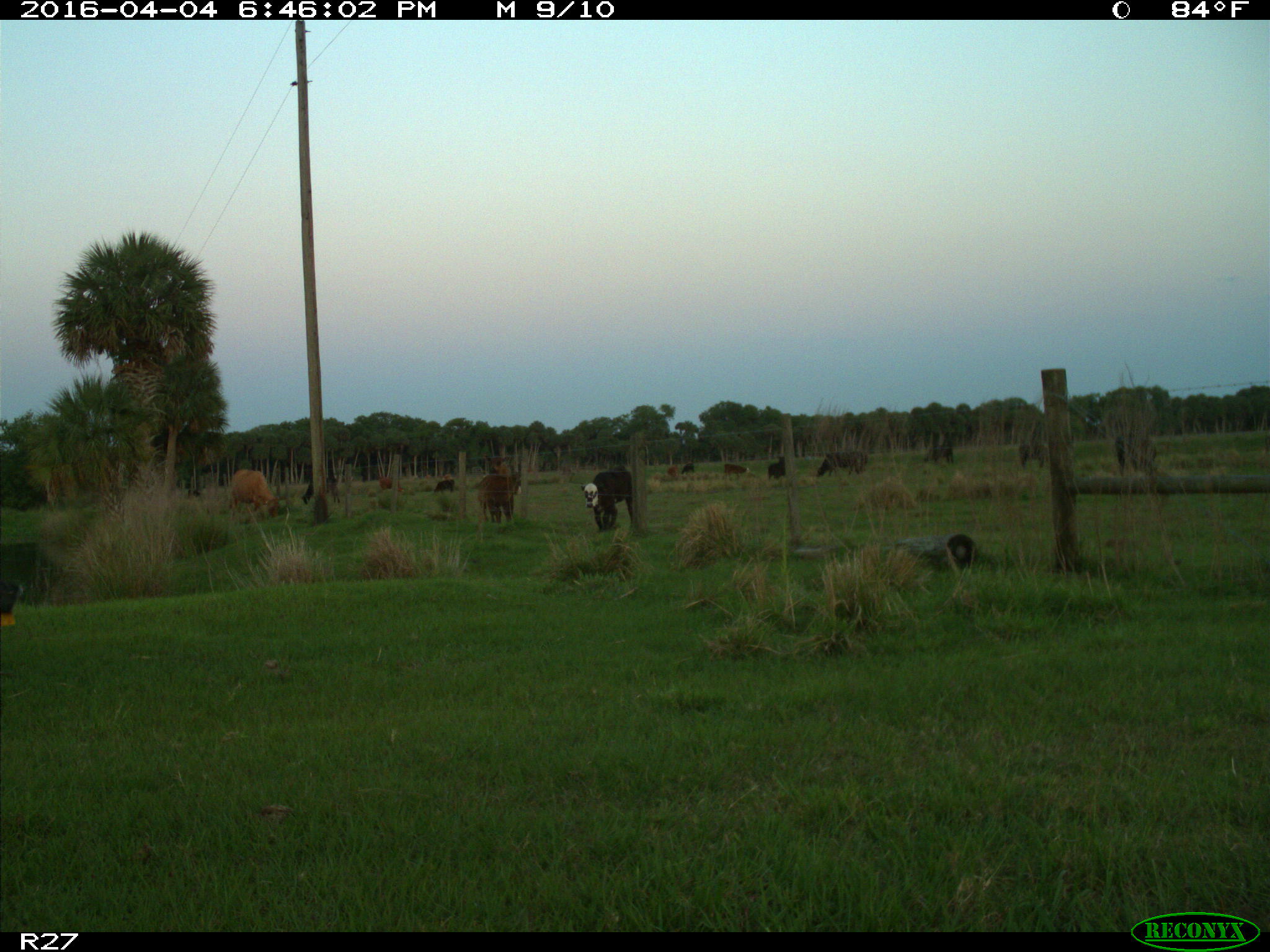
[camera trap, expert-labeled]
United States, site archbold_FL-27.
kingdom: Animalia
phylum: Chordata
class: Mammalia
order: Artiodactyla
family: Bovidae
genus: Bos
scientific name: Bos taurus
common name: domestic cow